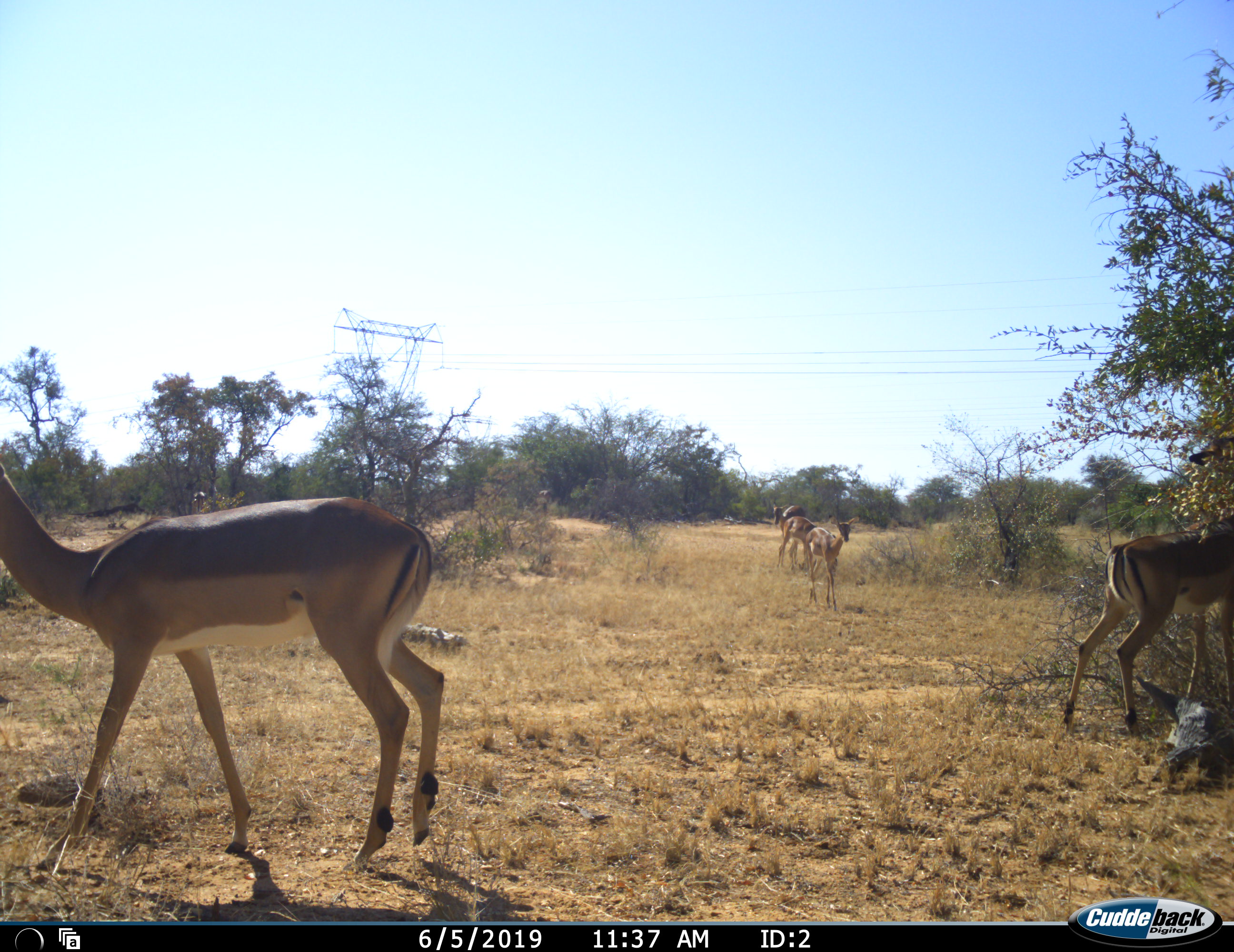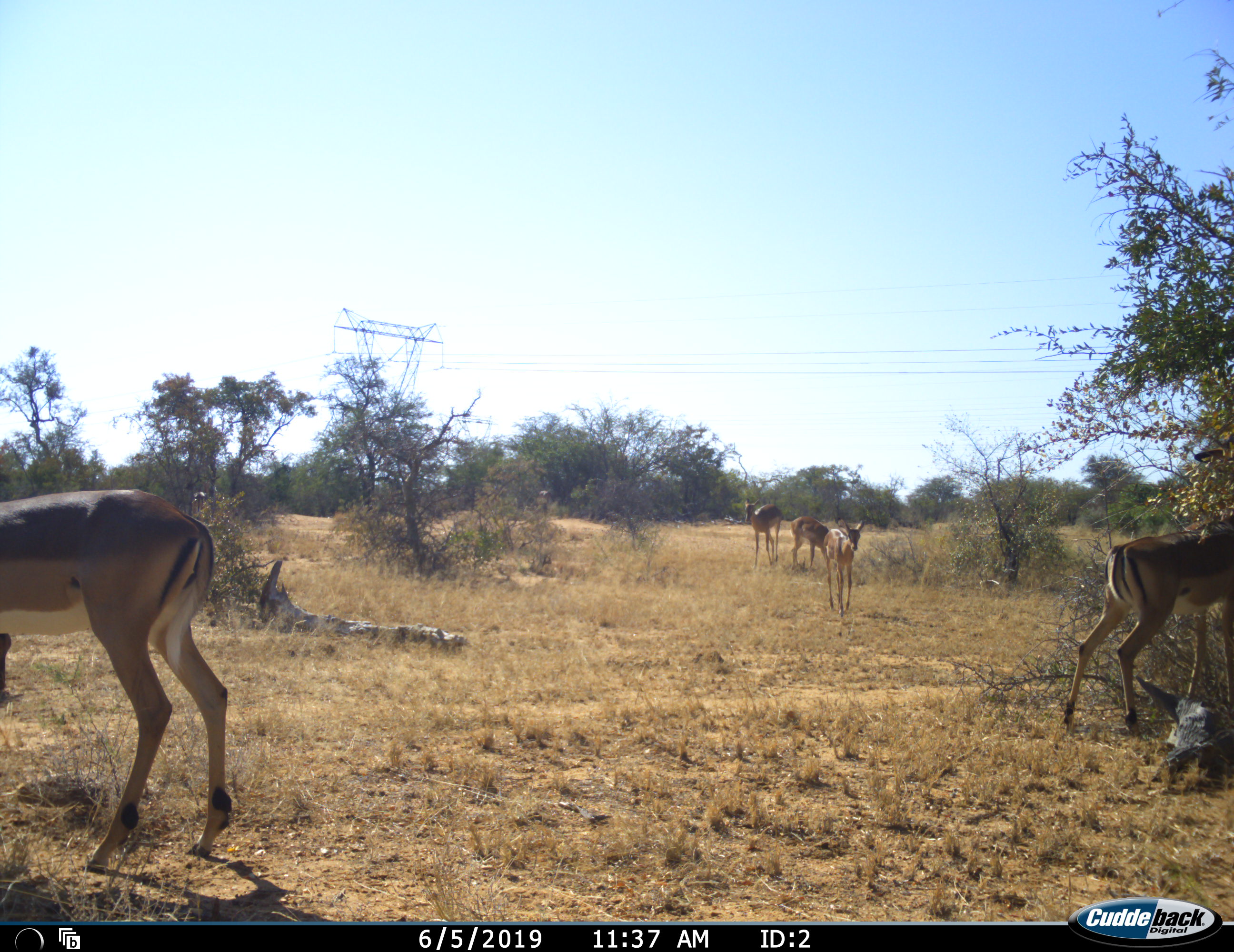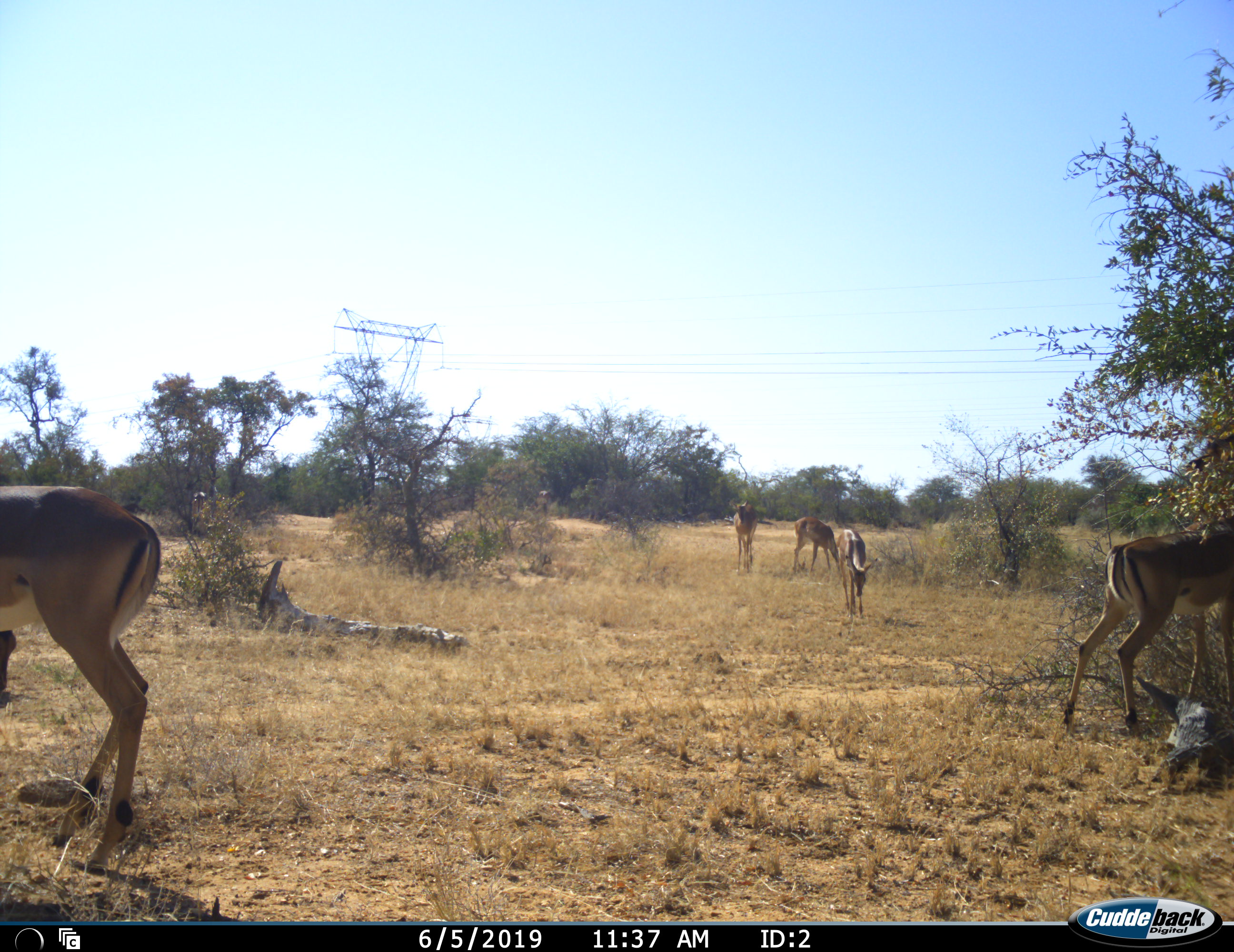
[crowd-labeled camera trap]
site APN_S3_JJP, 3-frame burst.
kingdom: Animalia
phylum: Chordata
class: Mammalia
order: Artiodactyla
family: Bovidae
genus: Aepyceros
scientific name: Aepyceros melampus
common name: impala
Impala (Aepyceros melampus), count 5. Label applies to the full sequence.